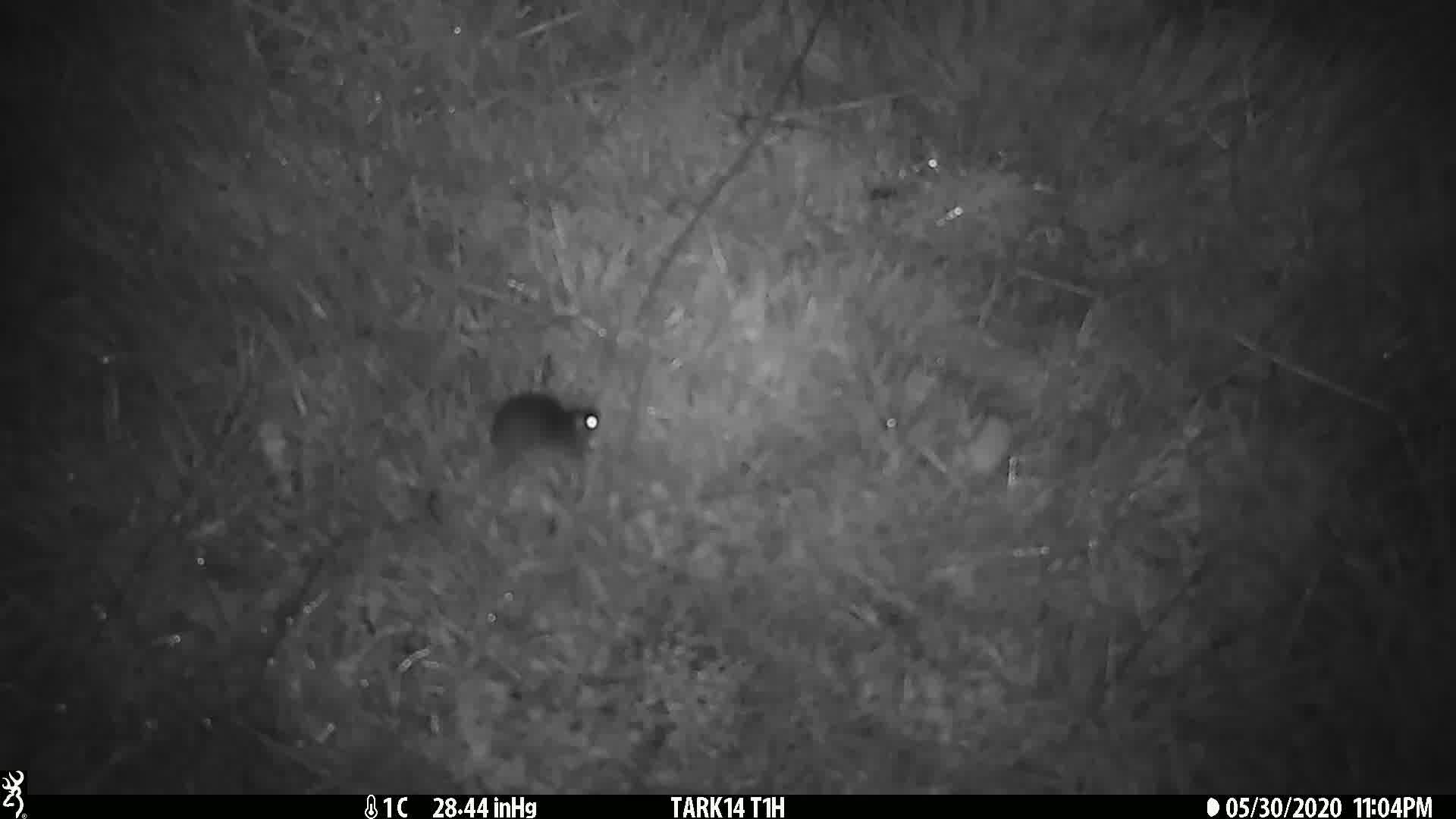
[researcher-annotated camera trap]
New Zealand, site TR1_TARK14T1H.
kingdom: Animalia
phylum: Chordata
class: Mammalia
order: Rodentia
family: Muridae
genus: Mus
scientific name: Mus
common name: mouse